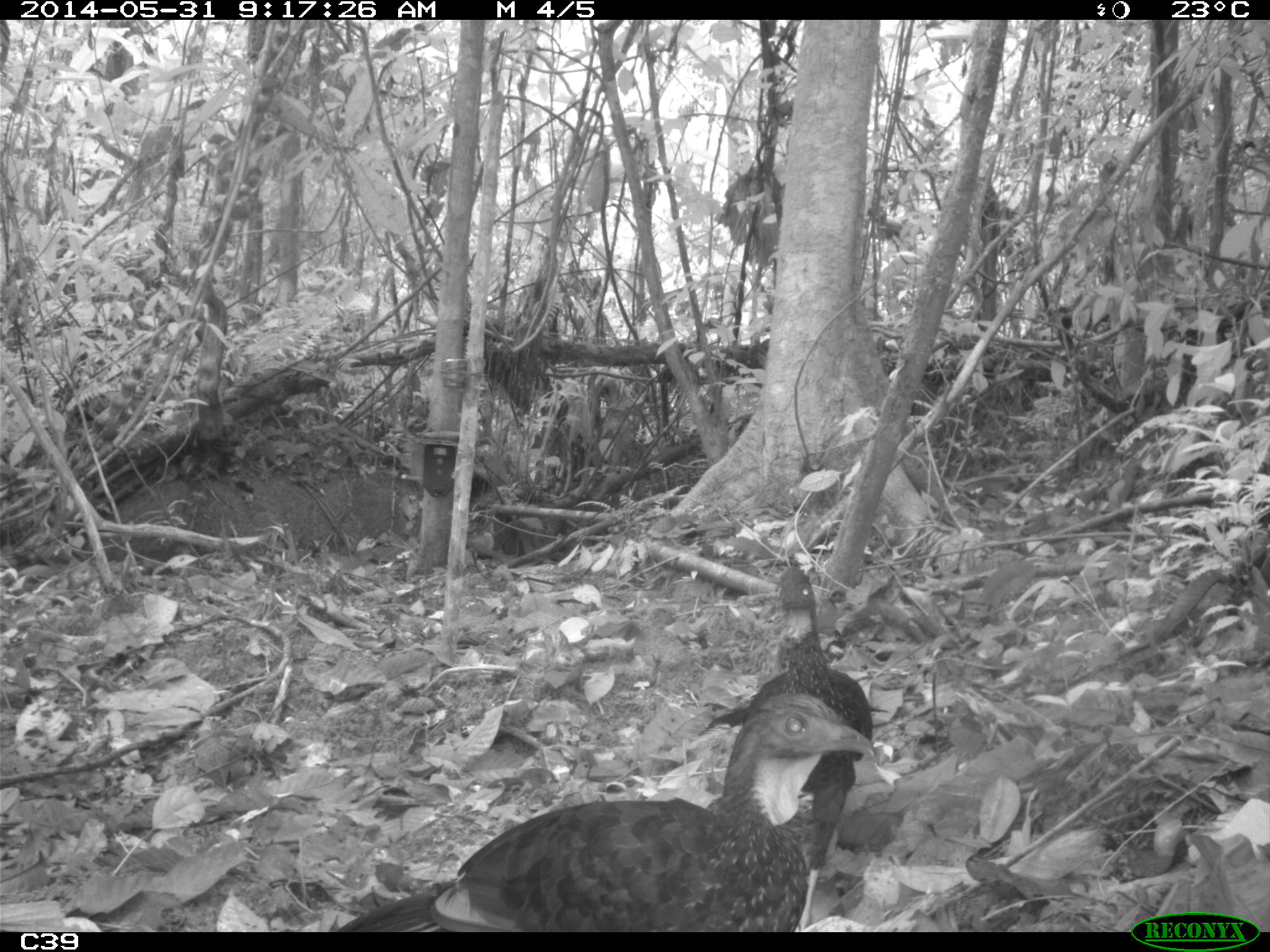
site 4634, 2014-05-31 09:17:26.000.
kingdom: Animalia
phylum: Chordata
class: Aves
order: Galliformes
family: Cracidae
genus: Penelope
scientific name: Penelope jacquacu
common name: spix's guan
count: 2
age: adult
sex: female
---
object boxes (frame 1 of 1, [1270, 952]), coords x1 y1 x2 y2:
penelope jacquacu: 328 688 875 931; 690 563 873 930